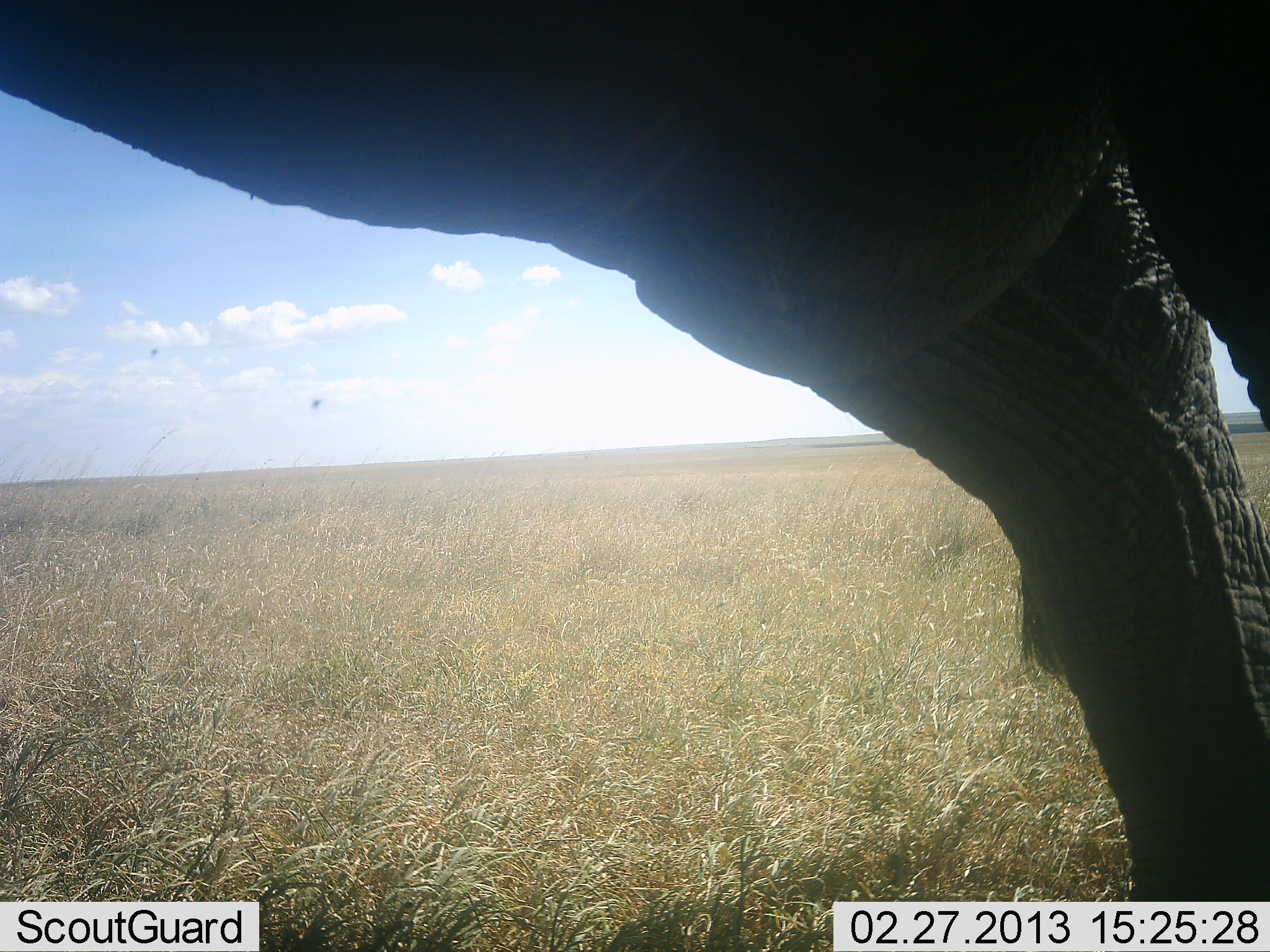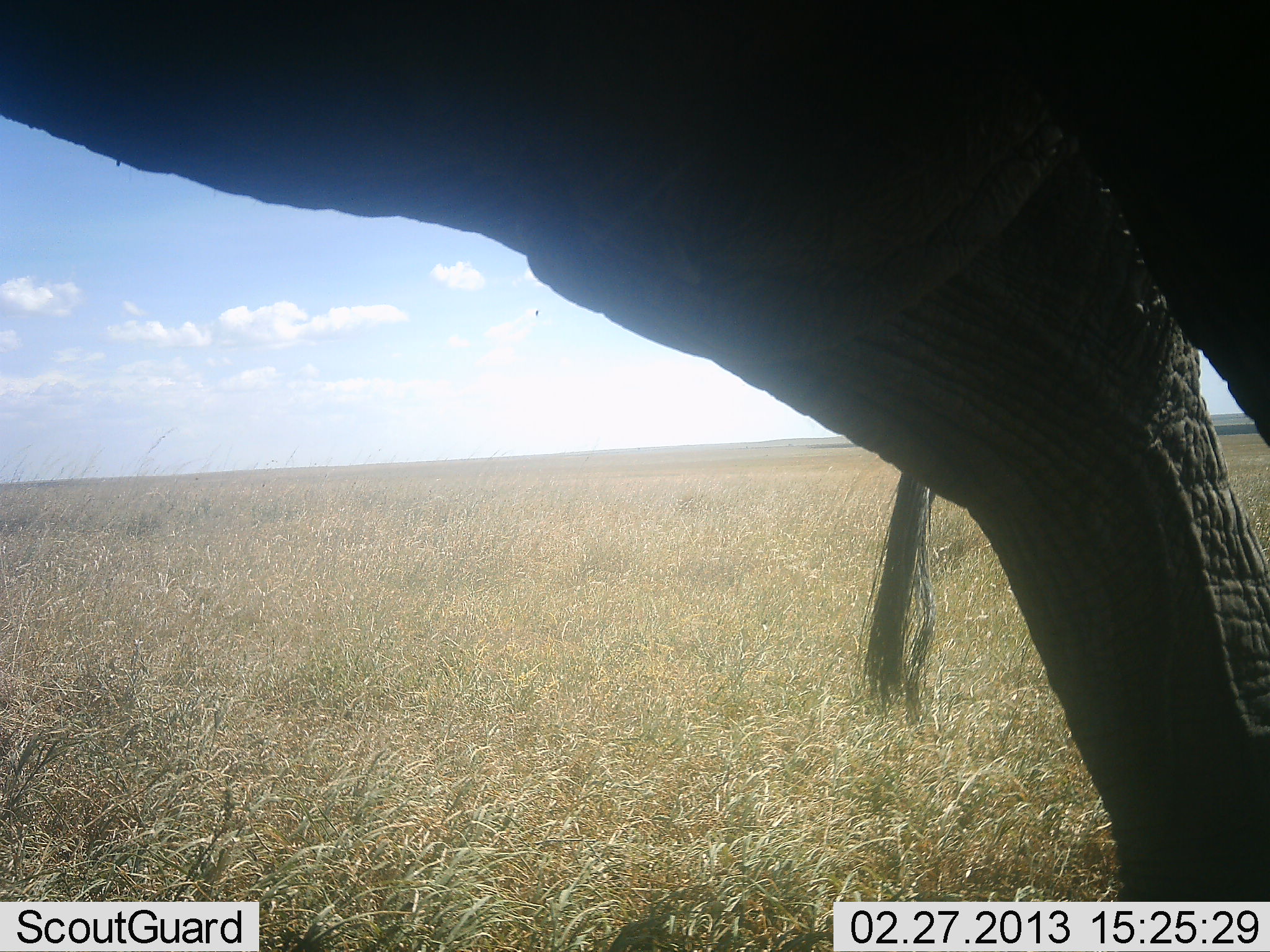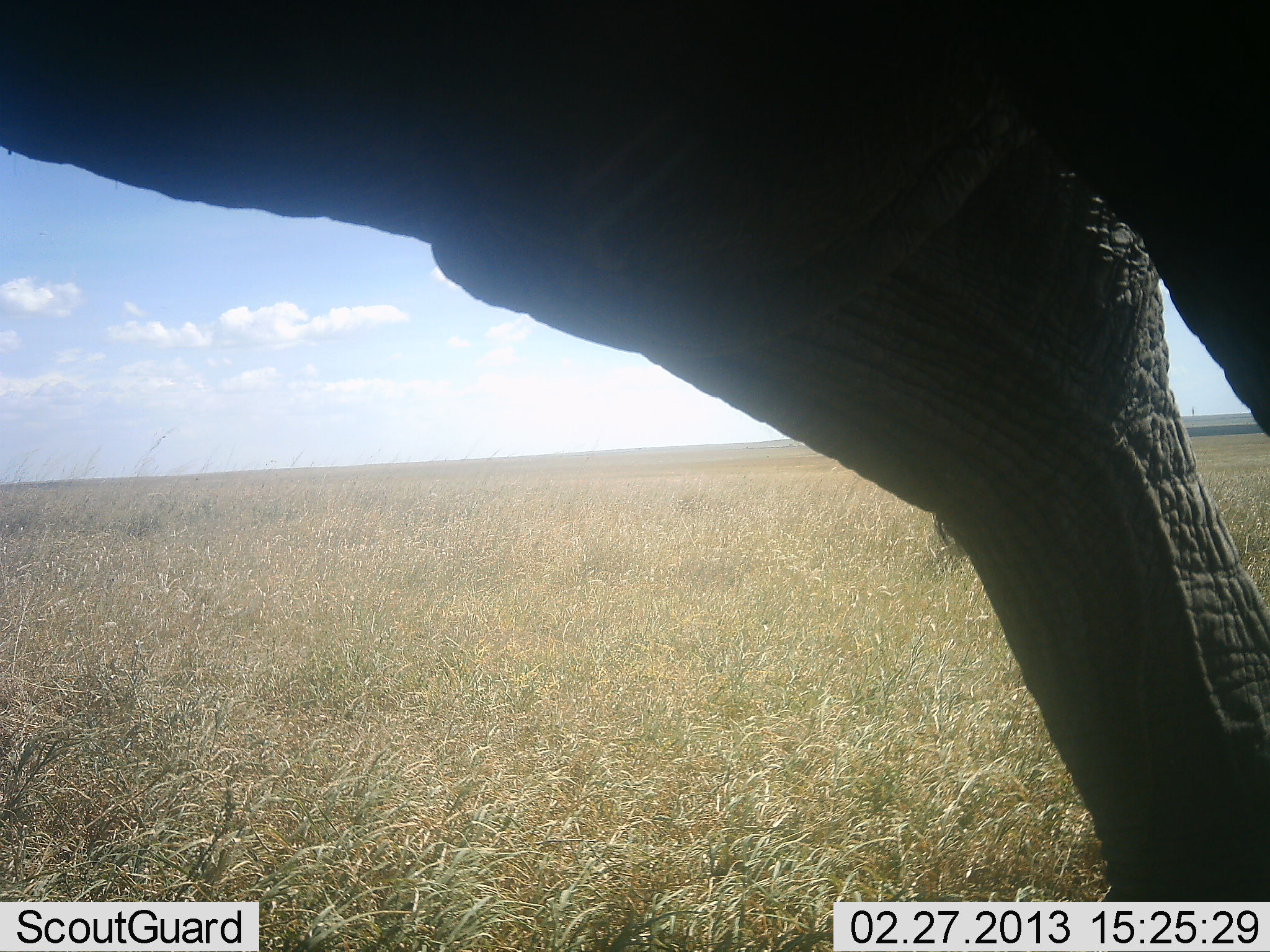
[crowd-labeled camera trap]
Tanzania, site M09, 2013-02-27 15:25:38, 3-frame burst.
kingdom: Animalia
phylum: Chordata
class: Mammalia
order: Proboscidea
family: Elephantidae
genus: Loxodonta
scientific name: Loxodonta africana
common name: african bush elephant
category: elephant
Elephant (african bush elephant) (Loxodonta africana), count 1. Behavior (volunteer vote fractions): standing 91%, resting 0%, moving 9%, interacting 5%. Young present (vote fraction): 0%. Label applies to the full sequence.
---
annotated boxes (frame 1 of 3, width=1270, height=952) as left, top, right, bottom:
animal: 1, 0, 1270, 900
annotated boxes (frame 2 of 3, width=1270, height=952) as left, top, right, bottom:
animal: 1, 1, 1270, 901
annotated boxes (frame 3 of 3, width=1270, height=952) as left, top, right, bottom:
animal: 0, 0, 1269, 902